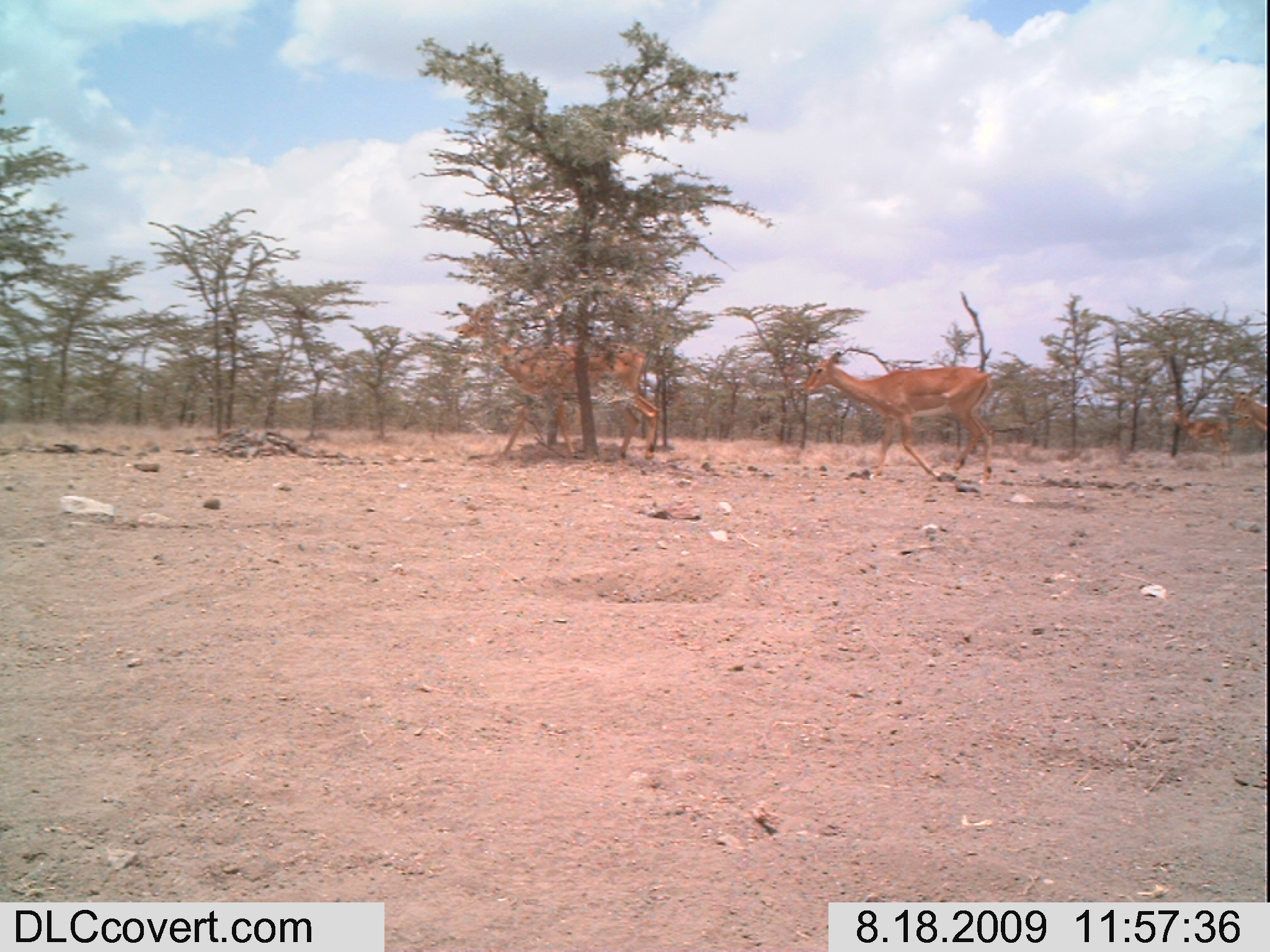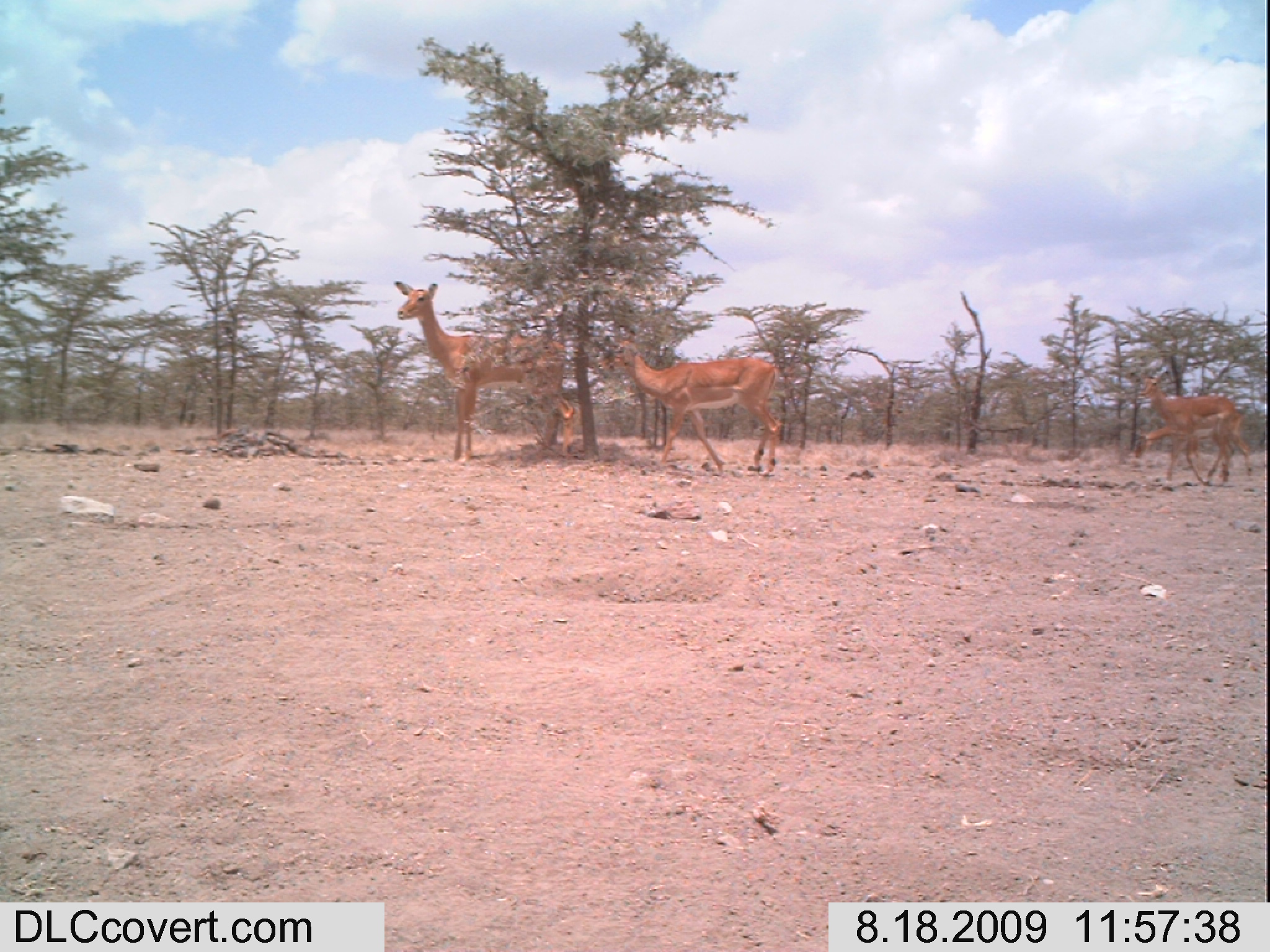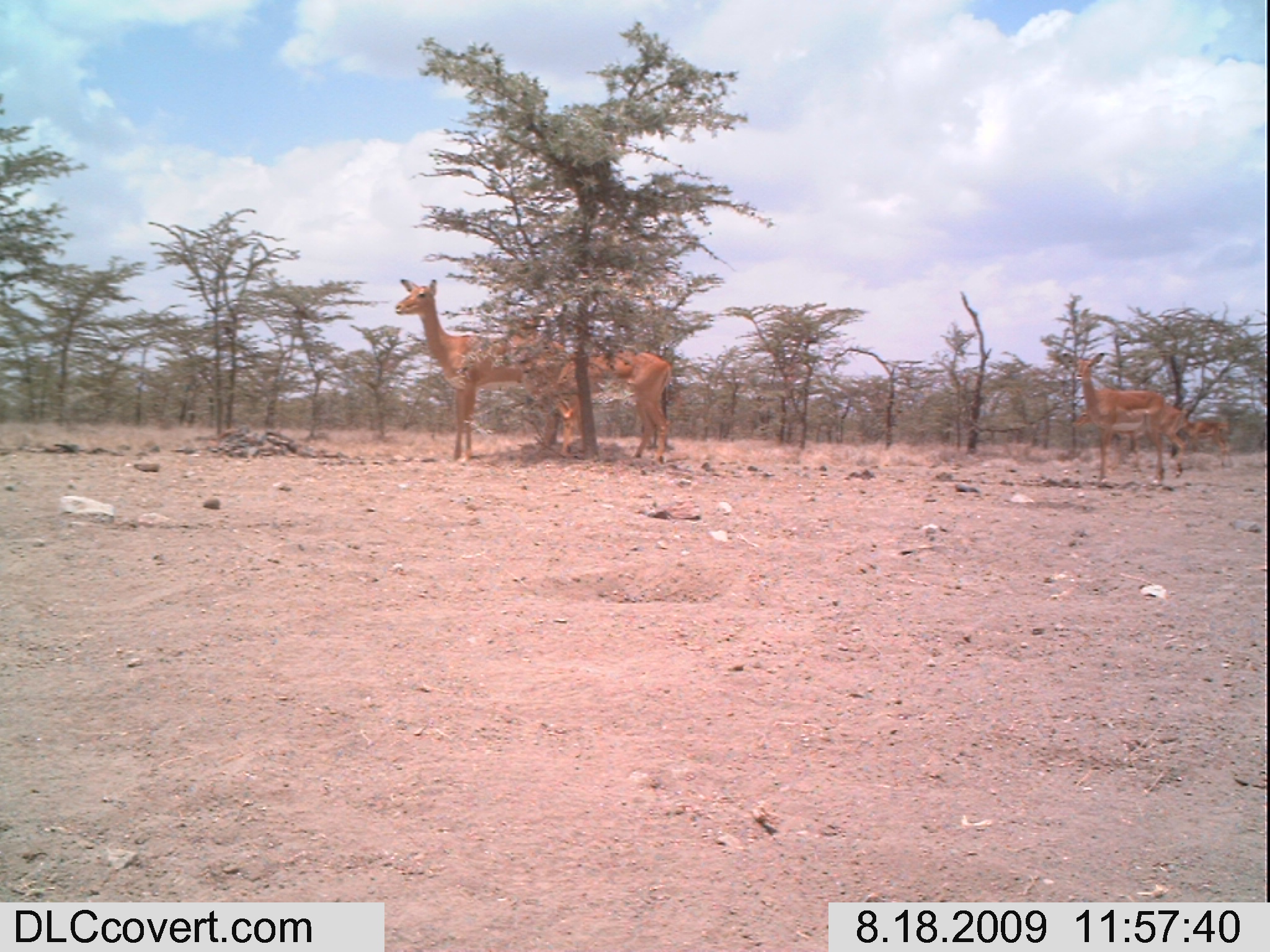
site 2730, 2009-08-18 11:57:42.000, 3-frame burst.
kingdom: Animalia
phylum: Chordata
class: Mammalia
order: Artiodactyla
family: Bovidae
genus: Aepyceros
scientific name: Aepyceros melampus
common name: impala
Aepyceros melampus (impala), count 4.